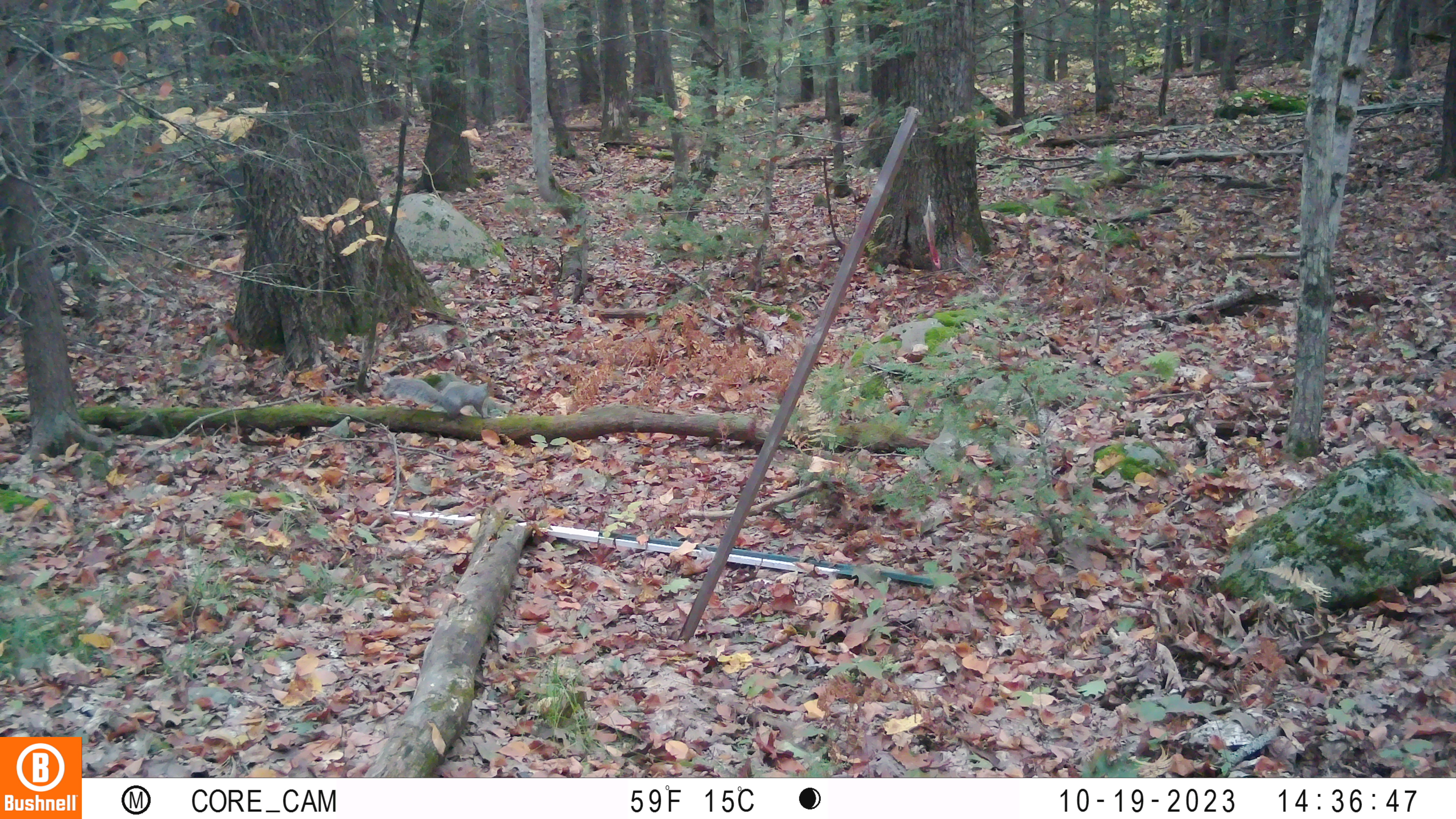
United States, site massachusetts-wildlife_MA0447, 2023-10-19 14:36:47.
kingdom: Animalia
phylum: Chordata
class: Mammalia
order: Rodentia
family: Sciuridae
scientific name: Sciuridae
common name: squirrel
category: squirrel sp.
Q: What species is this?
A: Squirrel sp. (squirrel) (Sciuridae).